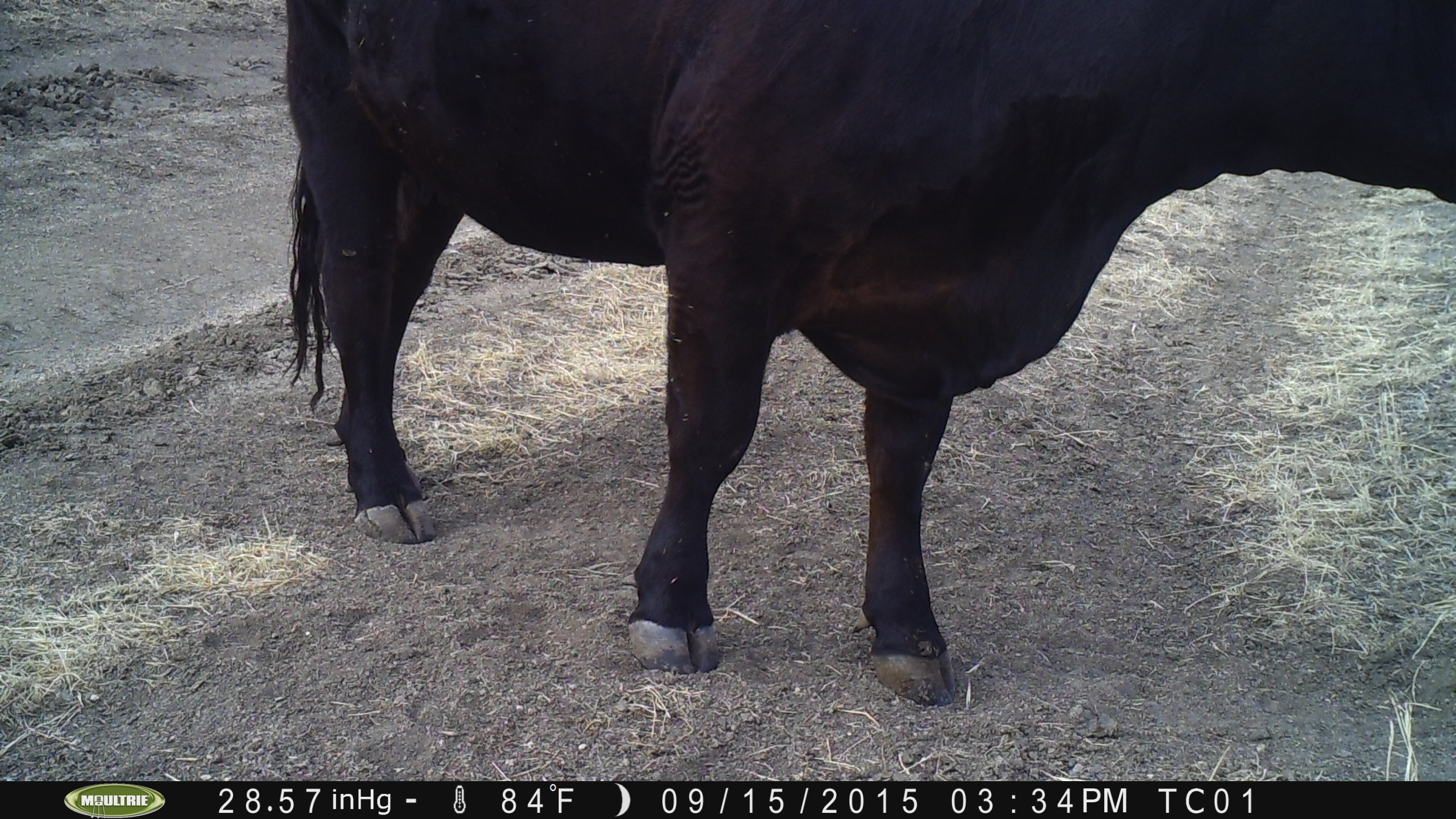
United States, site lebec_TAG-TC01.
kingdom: Animalia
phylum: Chordata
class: Mammalia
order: Artiodactyla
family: Bovidae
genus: Bos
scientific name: Bos taurus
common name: domestic cow